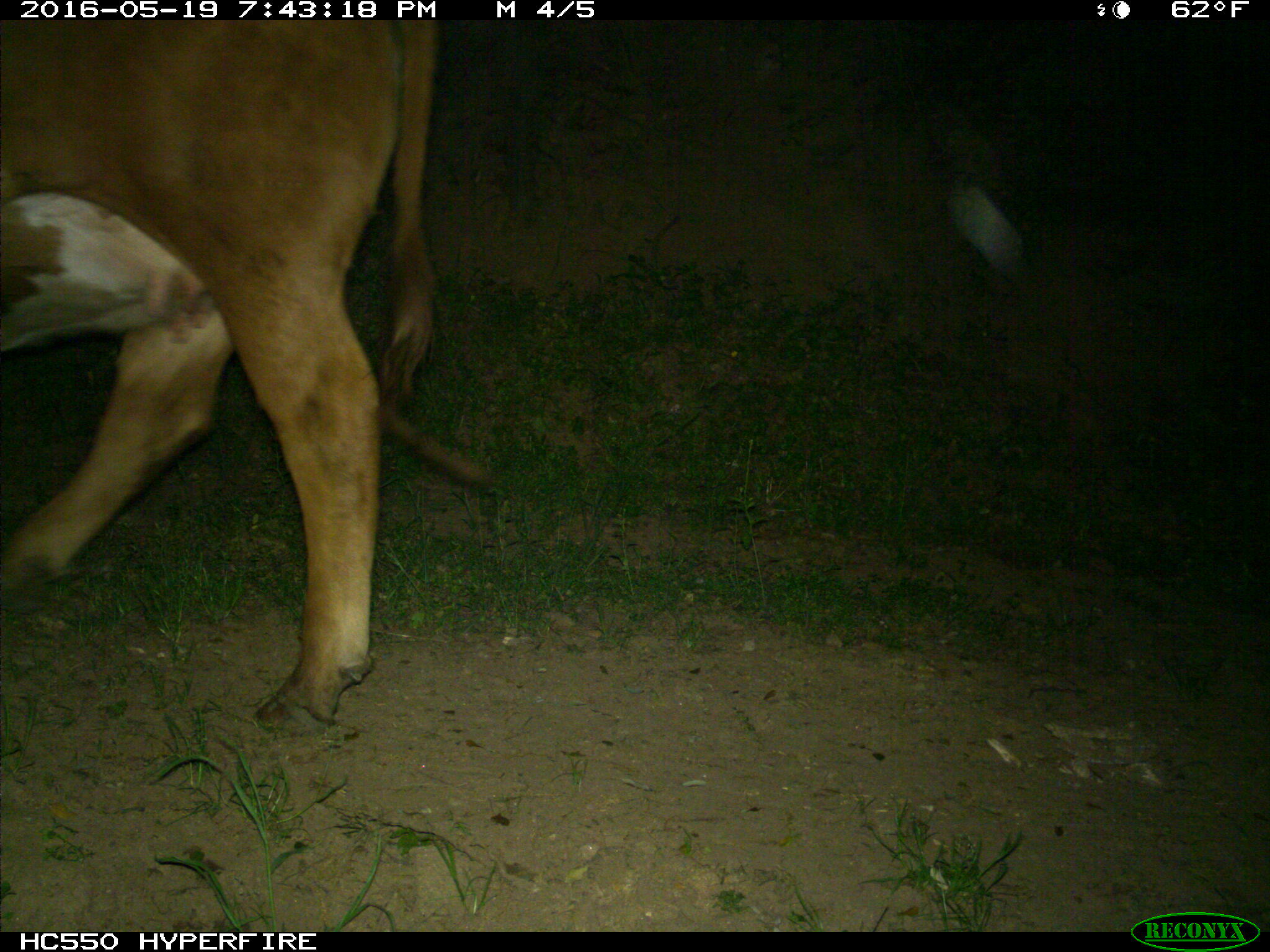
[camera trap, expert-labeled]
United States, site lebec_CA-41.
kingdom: Animalia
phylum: Chordata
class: Mammalia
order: Artiodactyla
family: Bovidae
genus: Bos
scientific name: Bos taurus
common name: domestic cow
Bos taurus (domestic cow).